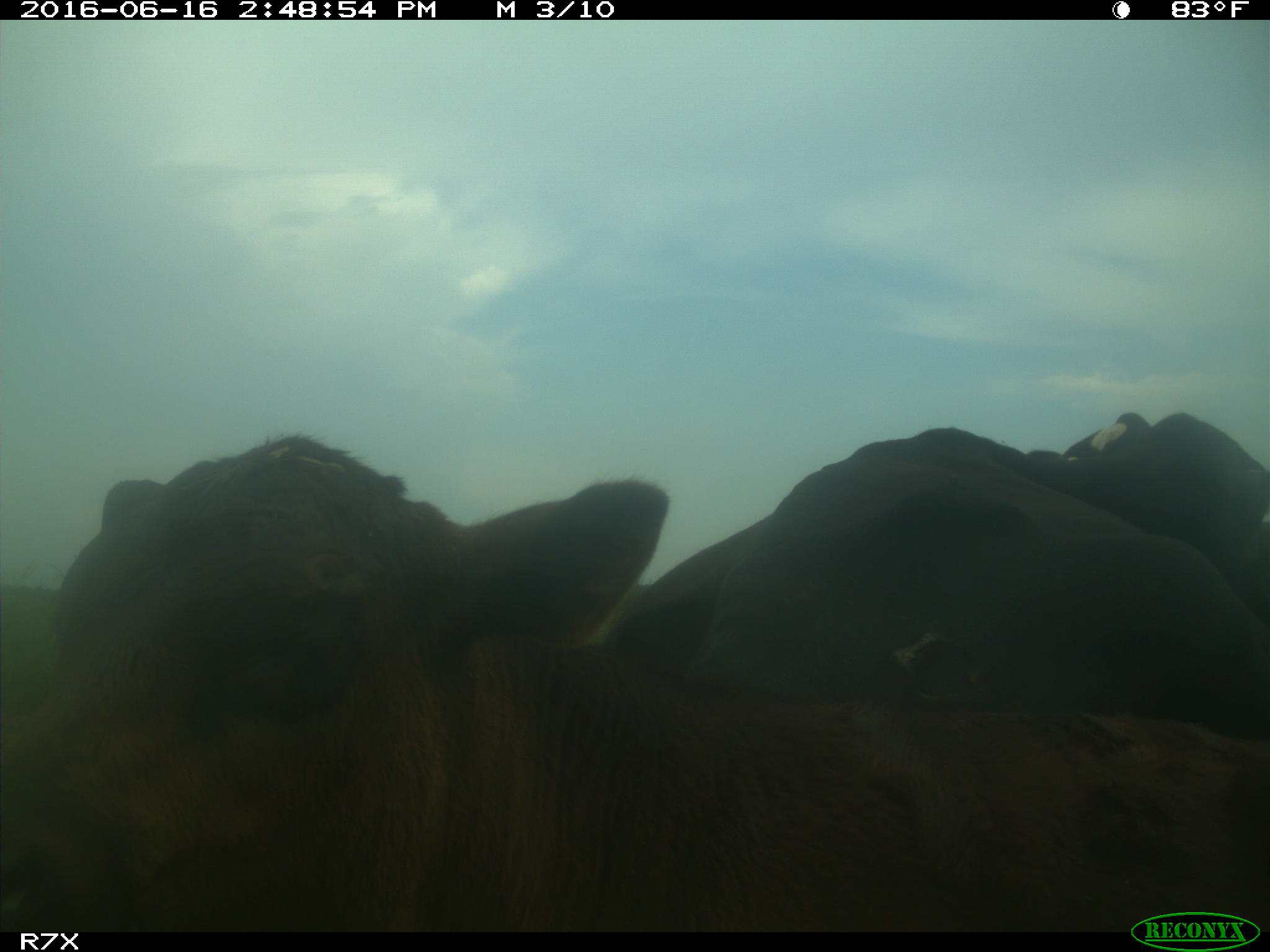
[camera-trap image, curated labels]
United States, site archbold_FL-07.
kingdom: Animalia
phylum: Chordata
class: Mammalia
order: Artiodactyla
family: Bovidae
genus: Bos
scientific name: Bos taurus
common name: domestic cow